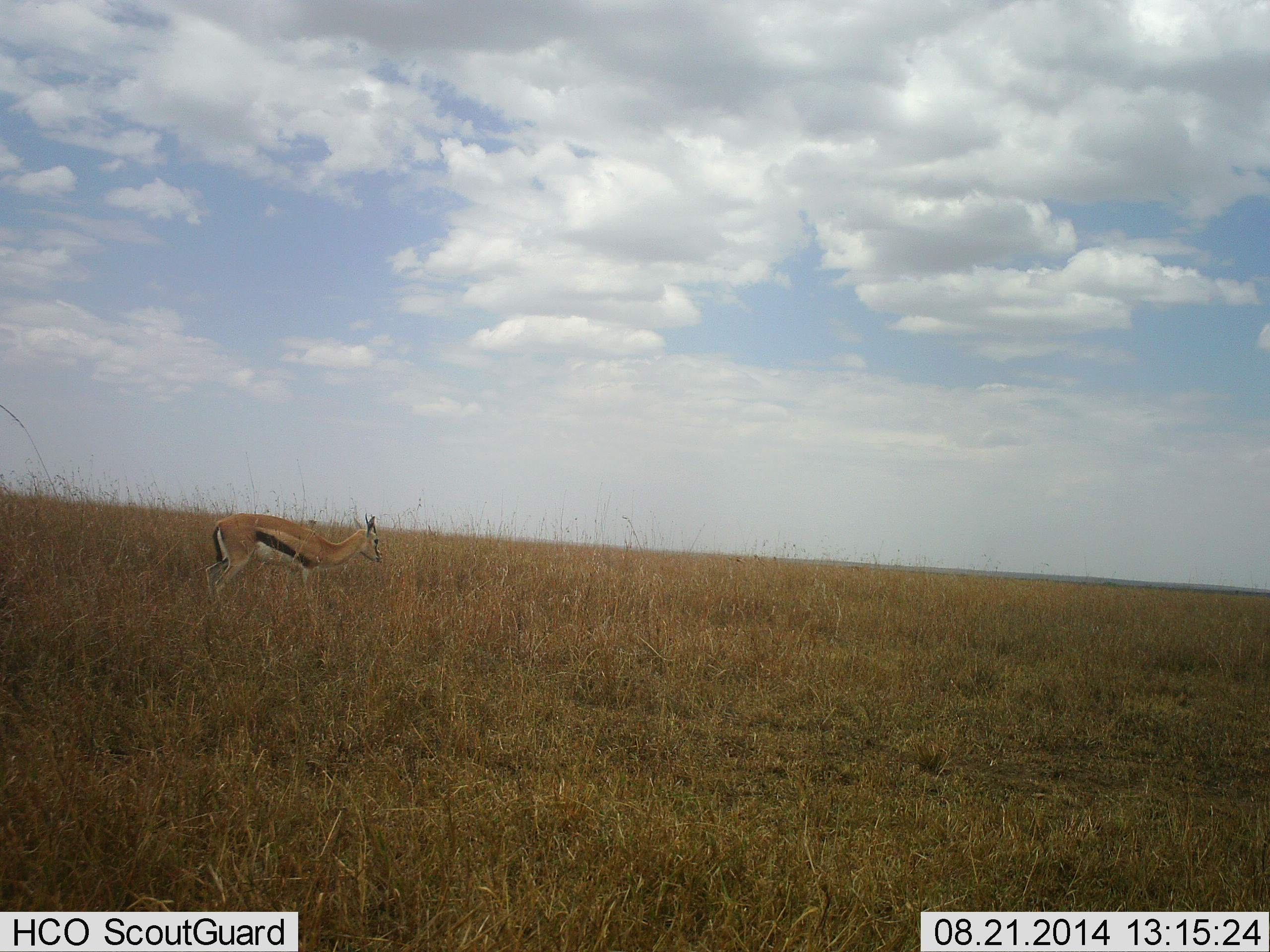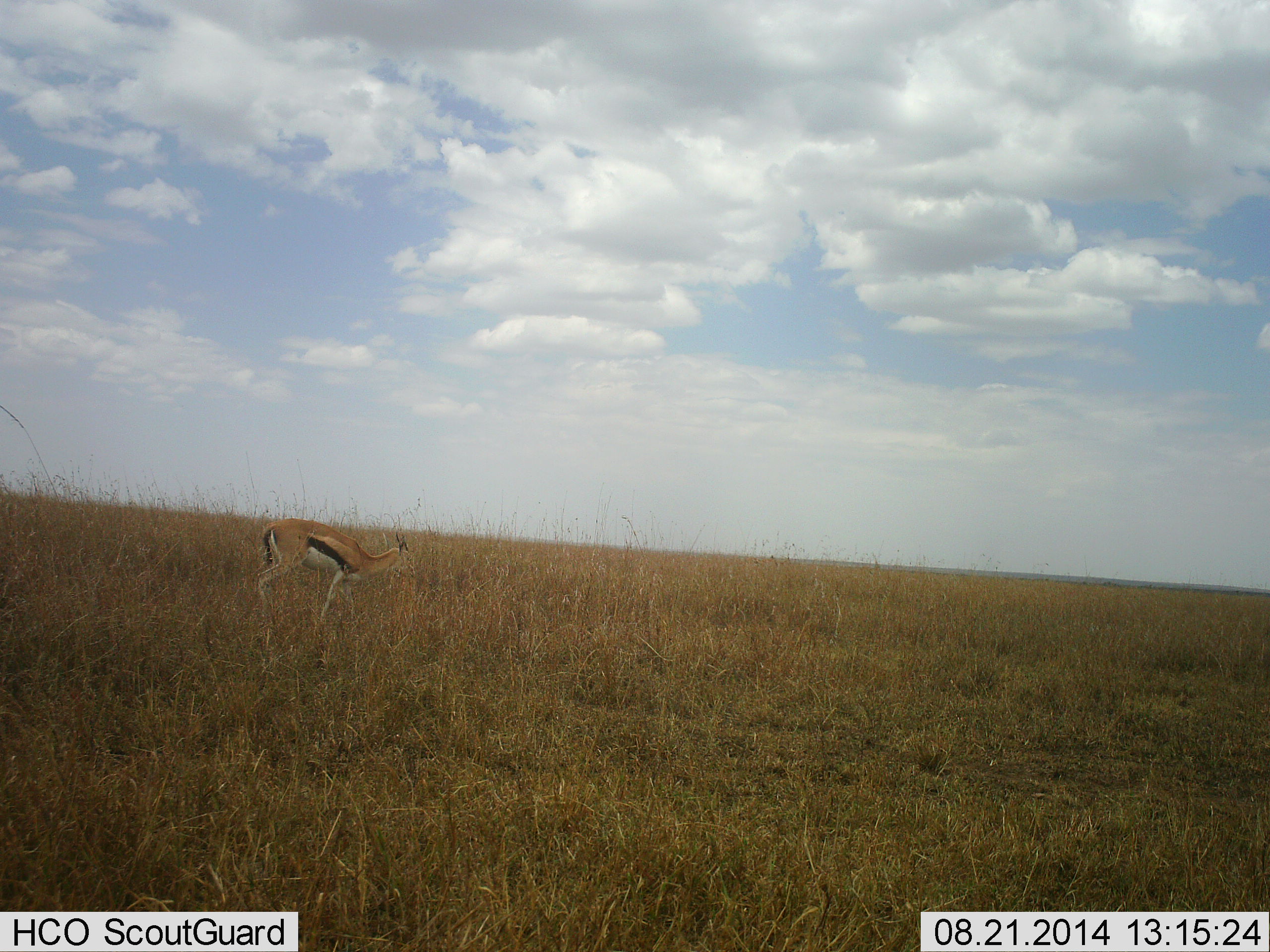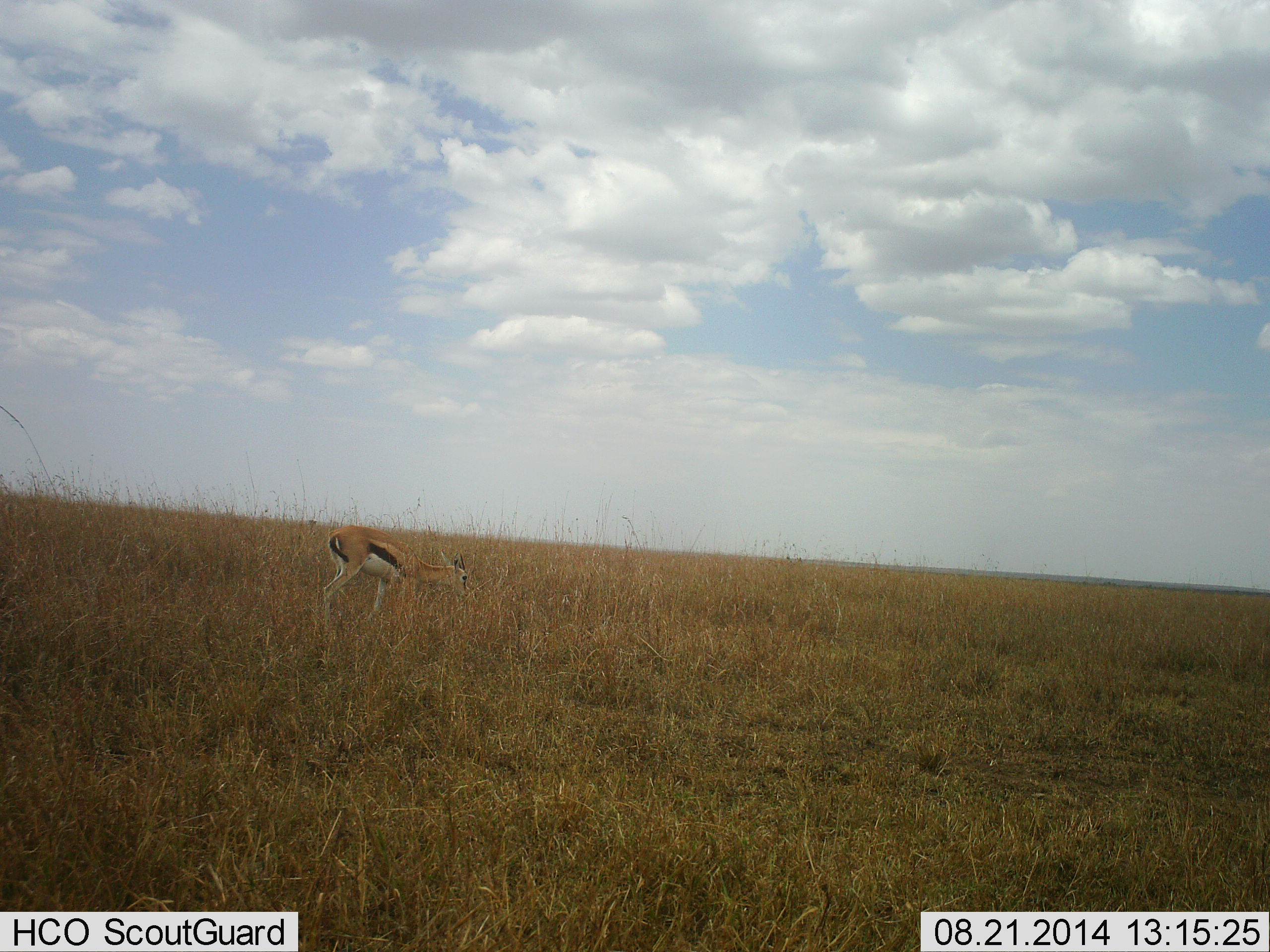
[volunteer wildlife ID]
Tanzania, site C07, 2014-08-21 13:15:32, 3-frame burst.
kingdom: Animalia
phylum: Chordata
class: Mammalia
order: Artiodactyla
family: Bovidae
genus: Eudorcas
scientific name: Eudorcas thomsonii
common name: thomson's gazelle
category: gazellethomsons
Gazellethomsons (thomson's gazelle) (Eudorcas thomsonii), count 1. Behavior (volunteer vote fractions): standing 10%, resting 0%, moving 80%, interacting 0%. Young present (vote fraction): 0%. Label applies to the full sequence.